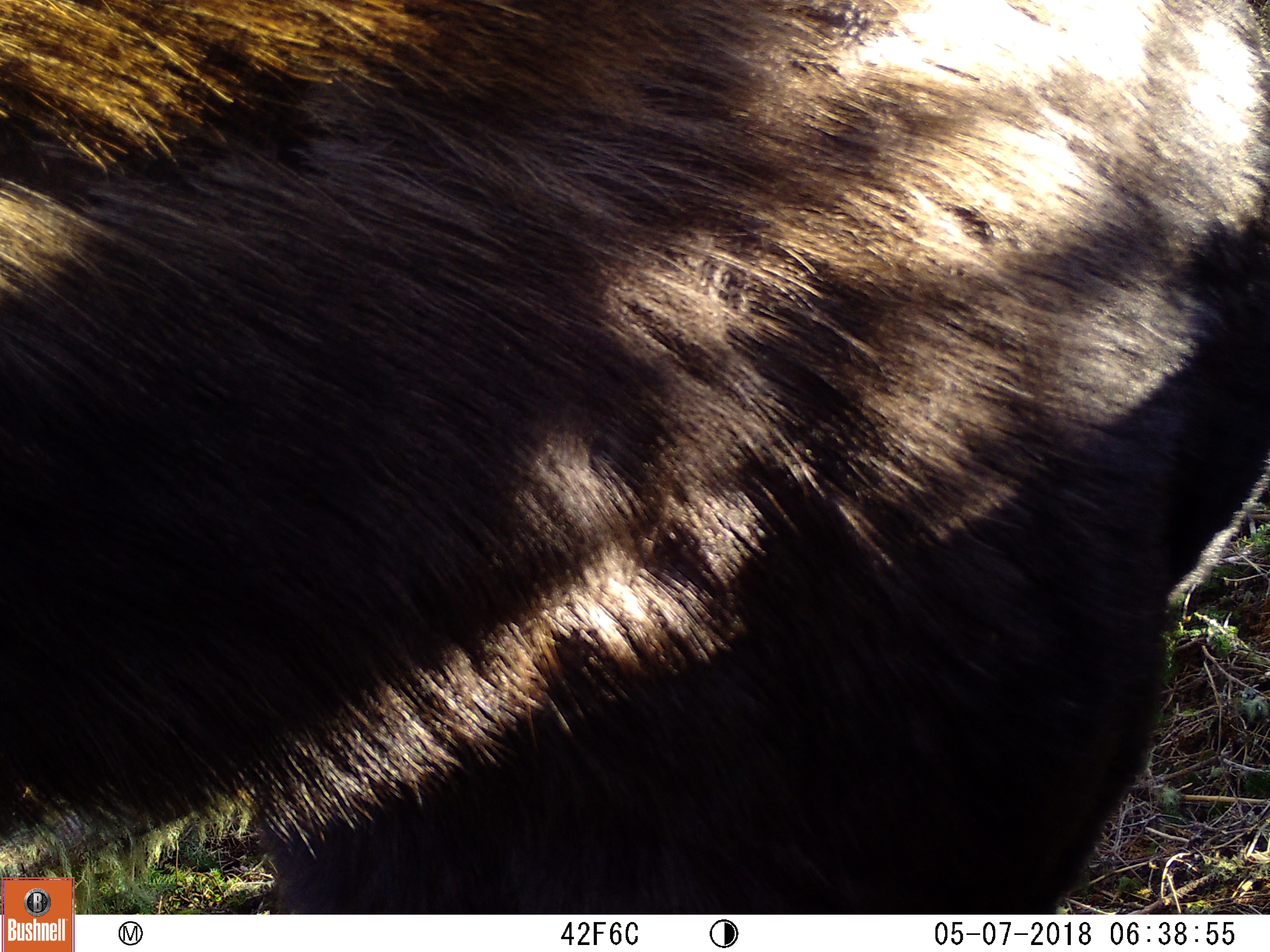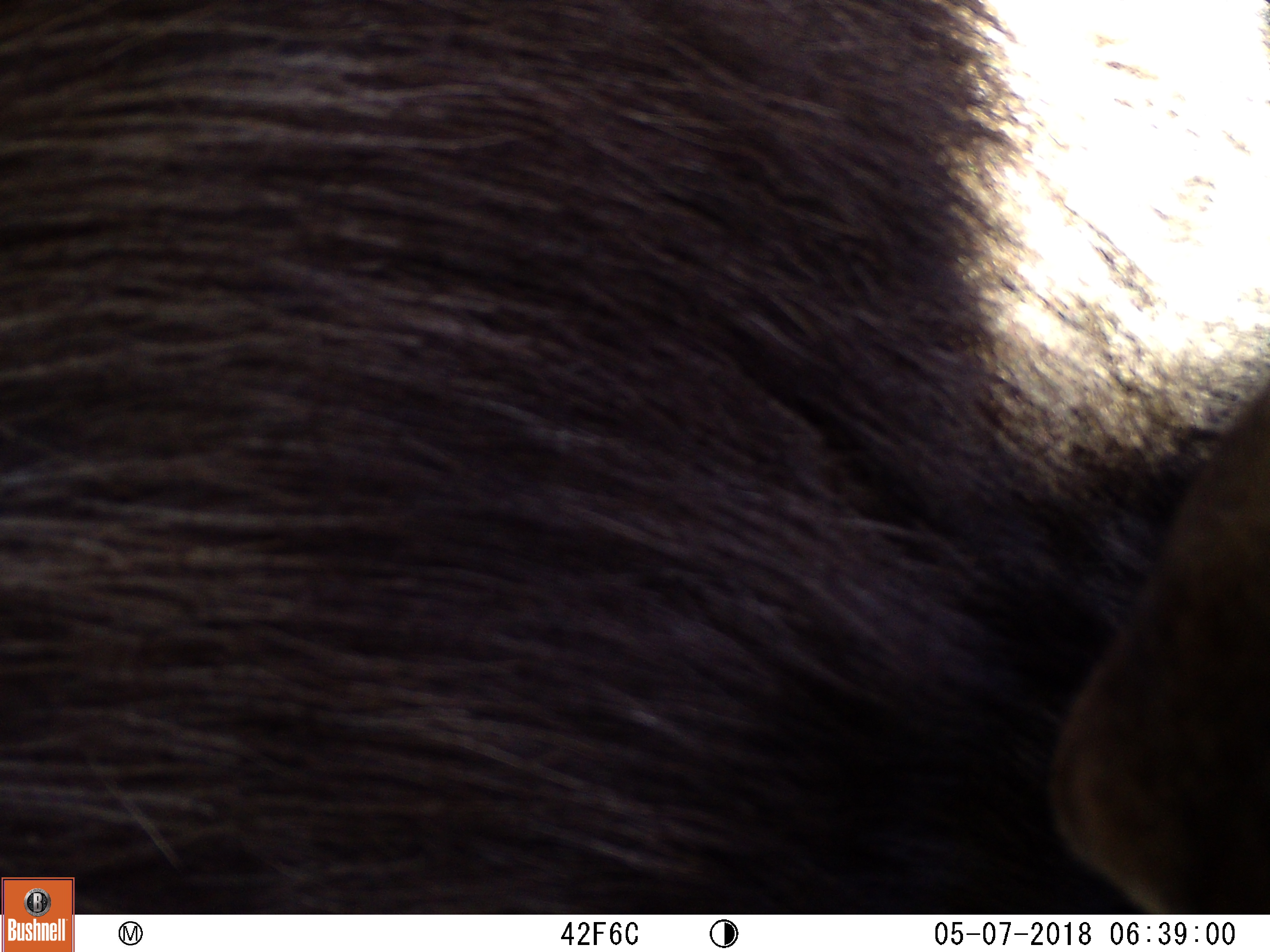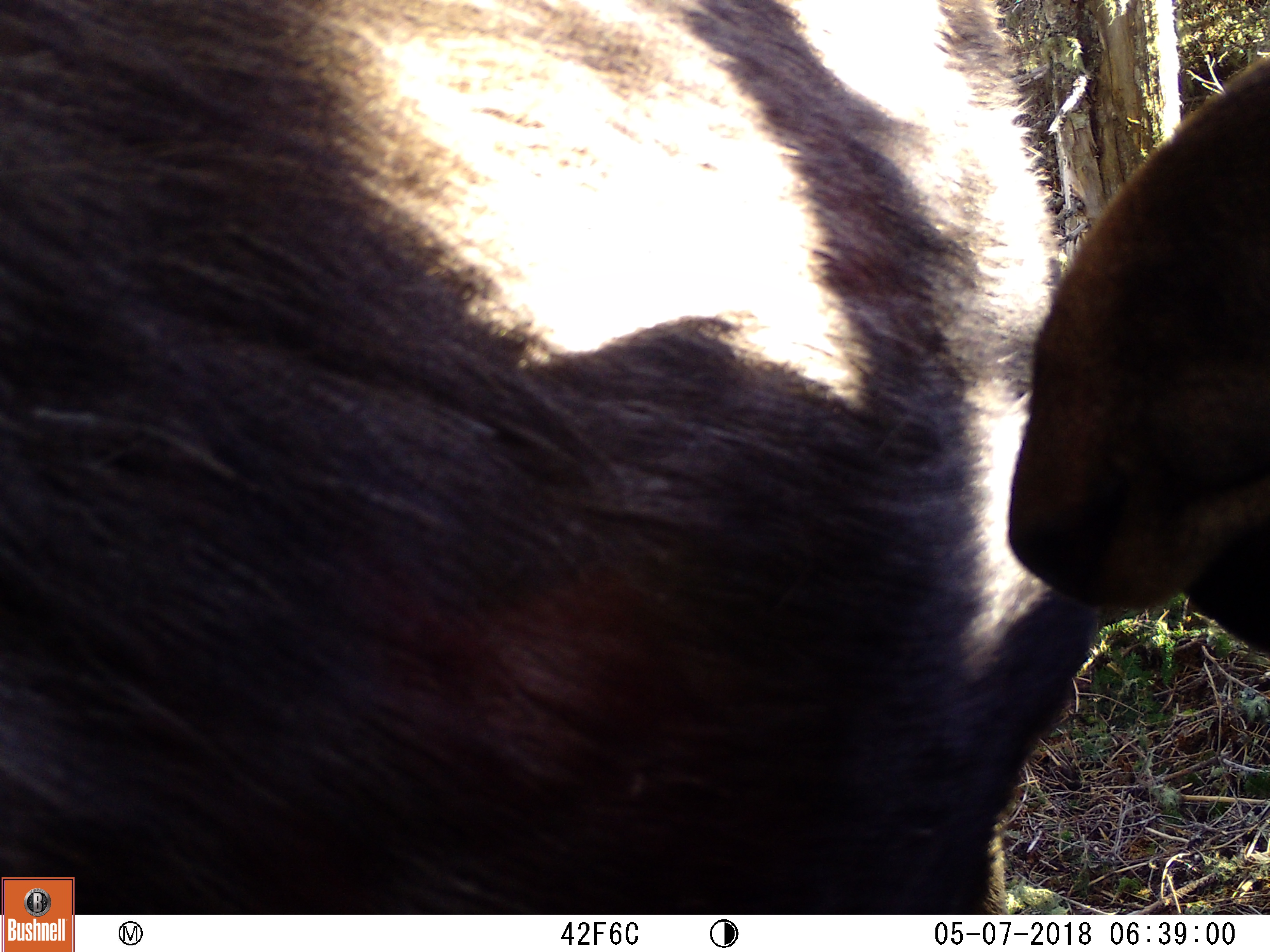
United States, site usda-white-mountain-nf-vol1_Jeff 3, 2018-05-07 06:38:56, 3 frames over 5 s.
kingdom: Animalia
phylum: Chordata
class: Mammalia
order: Artiodactyla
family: Cervidae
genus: Alces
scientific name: Alces alces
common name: moose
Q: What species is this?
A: Moose (Alces alces).